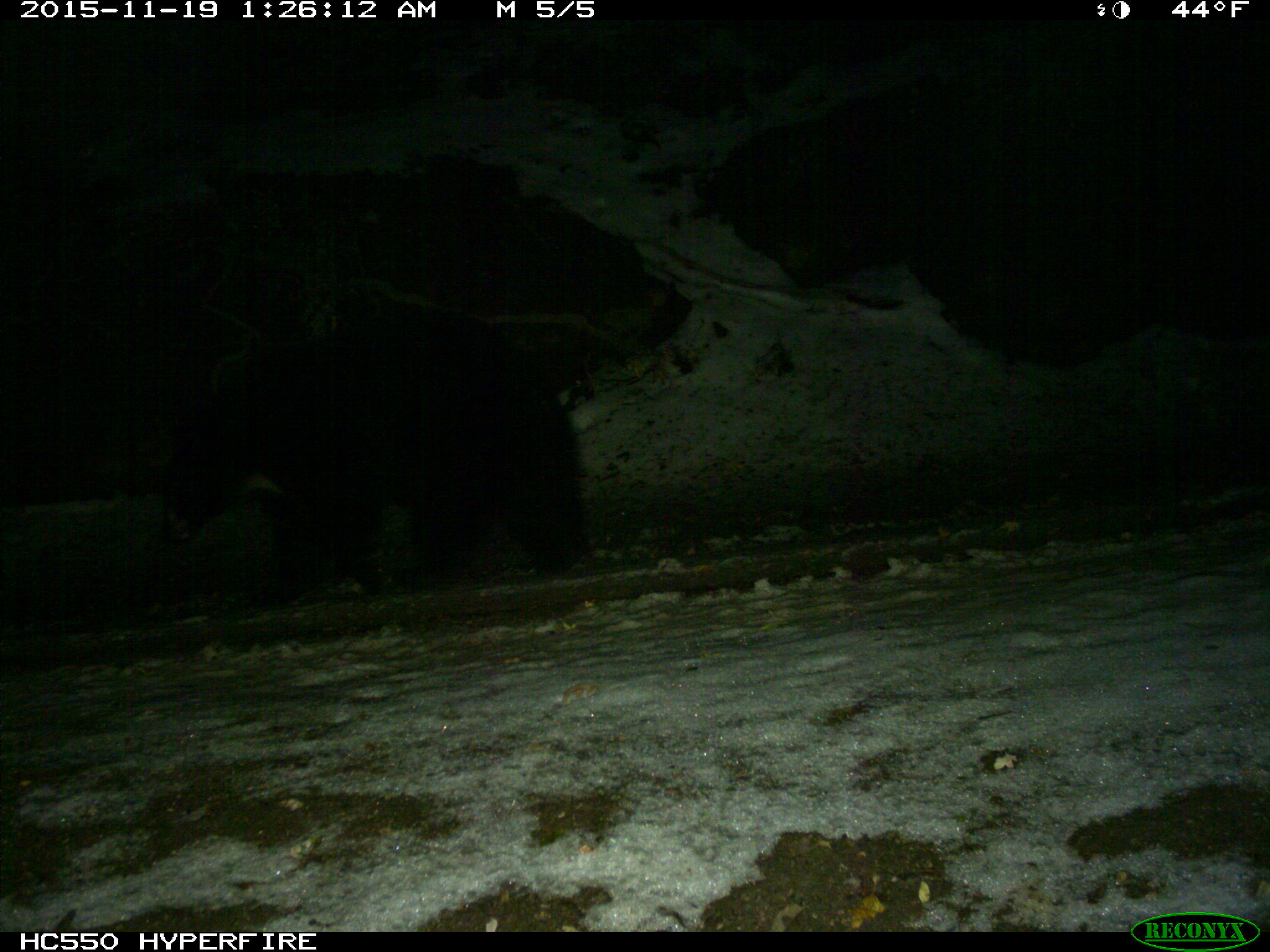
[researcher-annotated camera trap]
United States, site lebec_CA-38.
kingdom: Animalia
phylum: Chordata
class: Mammalia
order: Carnivora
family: Ursidae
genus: Ursus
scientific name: Ursus americanus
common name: american black bear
Ursus americanus (american black bear).